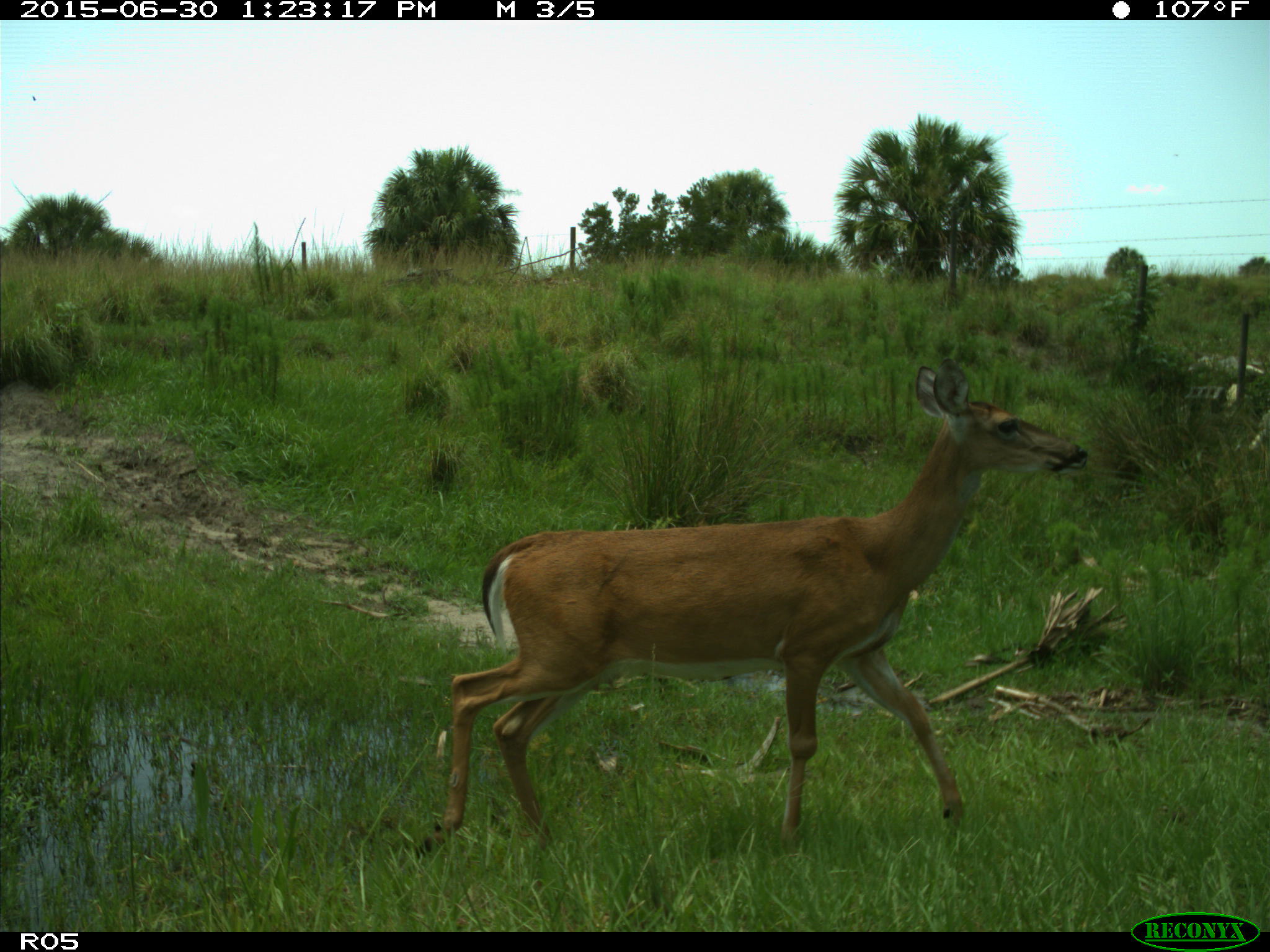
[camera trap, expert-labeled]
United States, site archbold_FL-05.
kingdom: Animalia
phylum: Chordata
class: Mammalia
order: Artiodactyla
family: Cervidae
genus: Odocoileus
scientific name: Odocoileus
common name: deer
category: unidentified deer